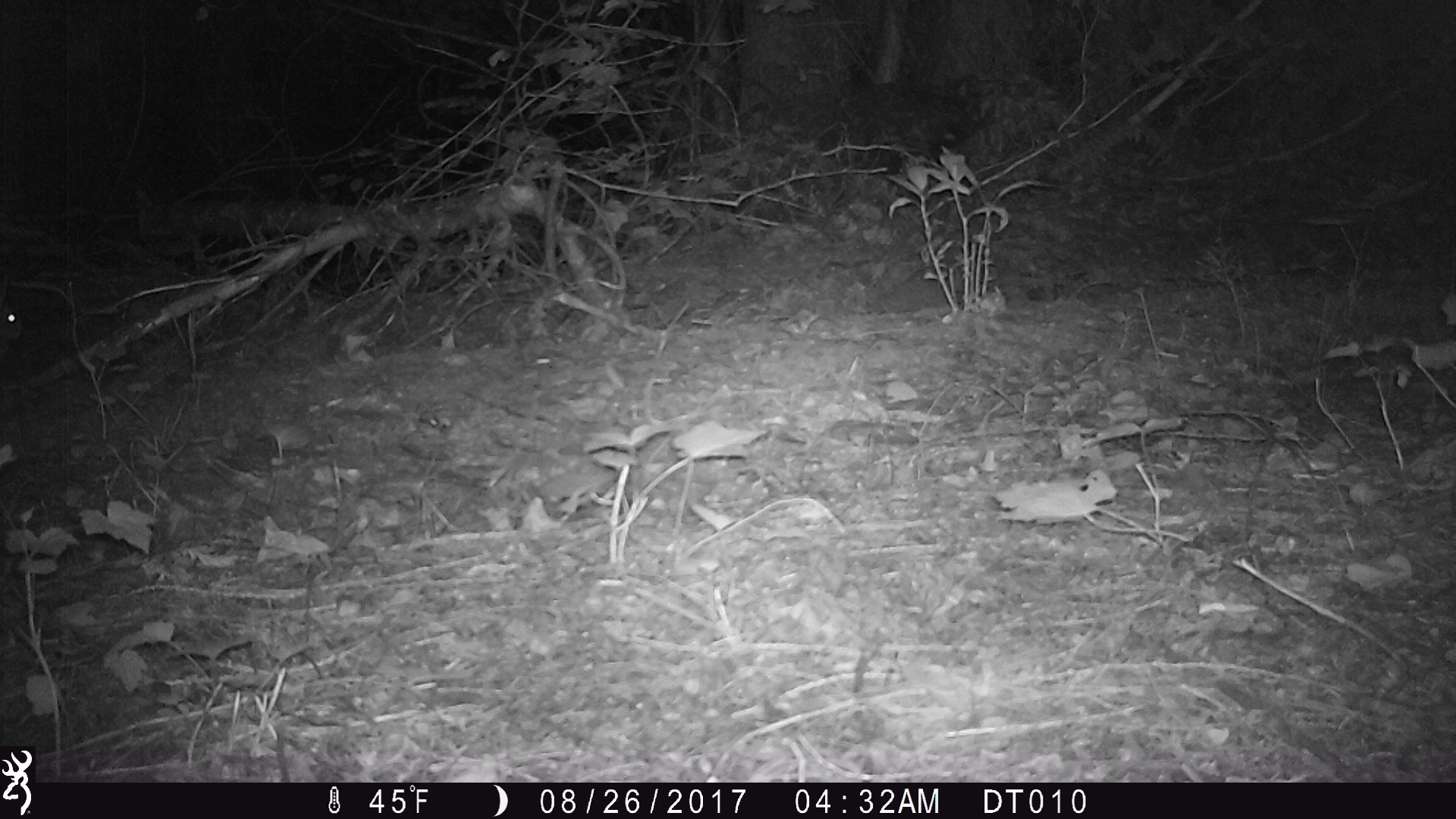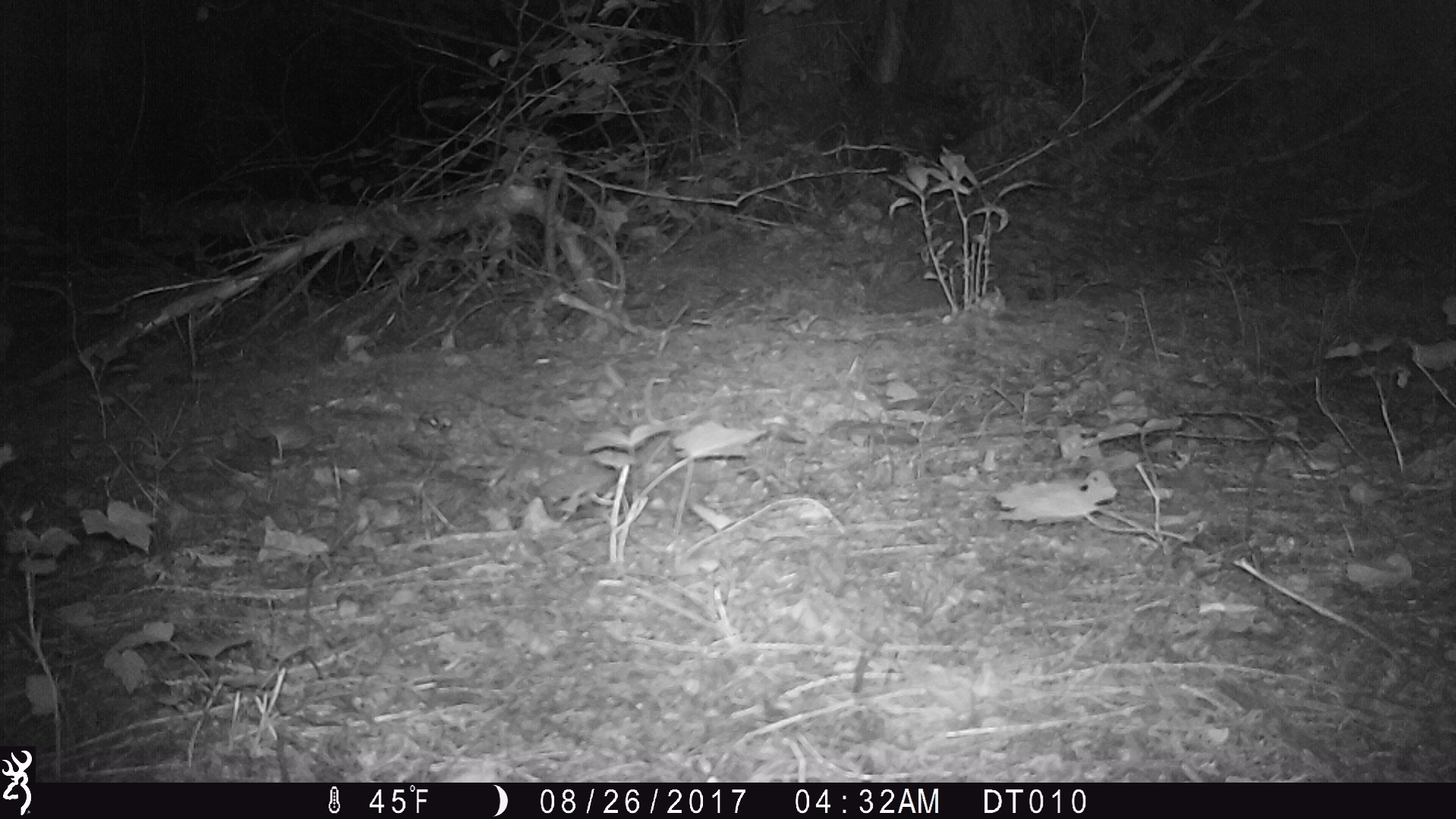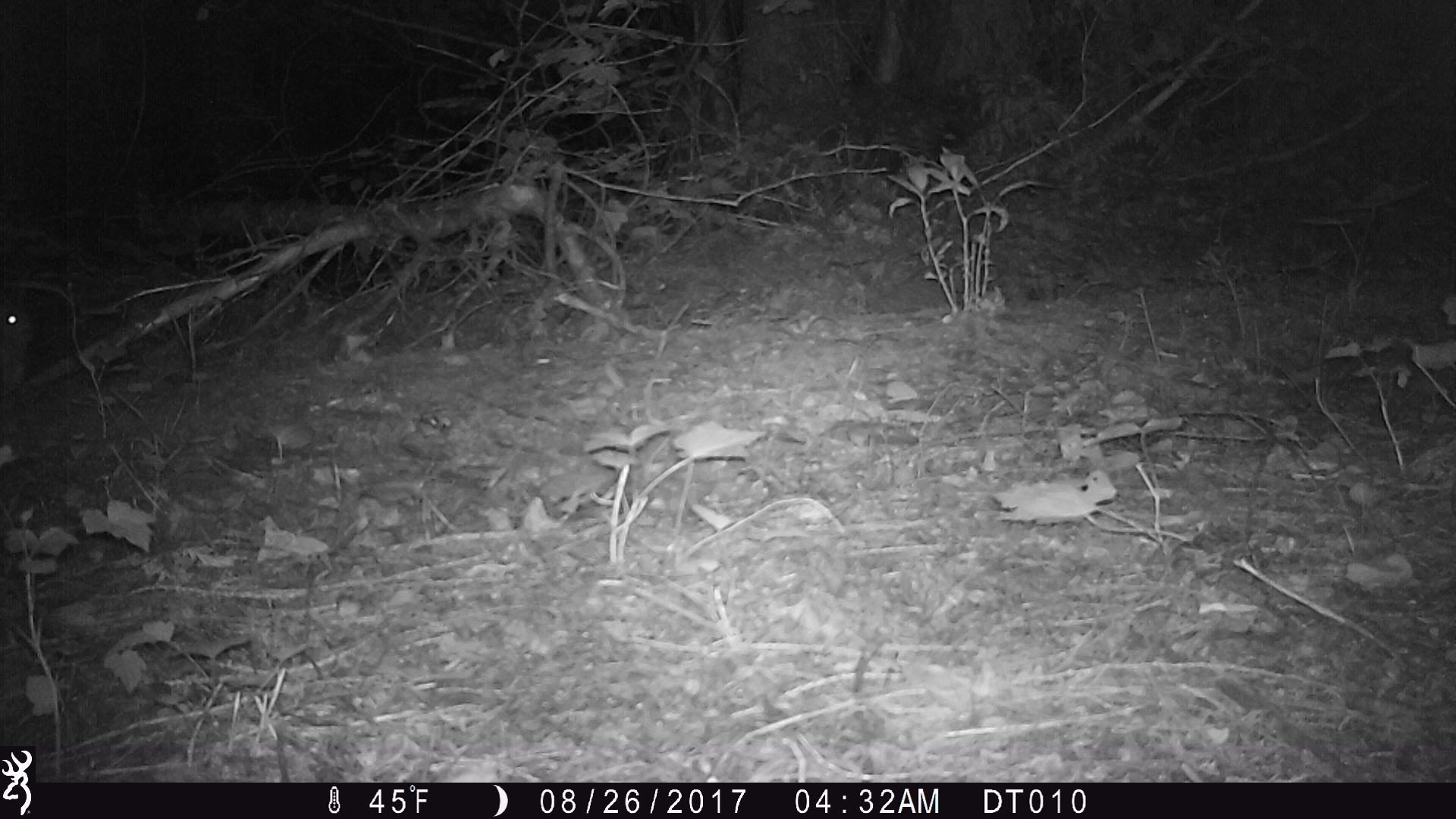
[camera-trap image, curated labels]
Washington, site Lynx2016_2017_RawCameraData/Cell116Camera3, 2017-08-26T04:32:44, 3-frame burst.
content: unidentified animal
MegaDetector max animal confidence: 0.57